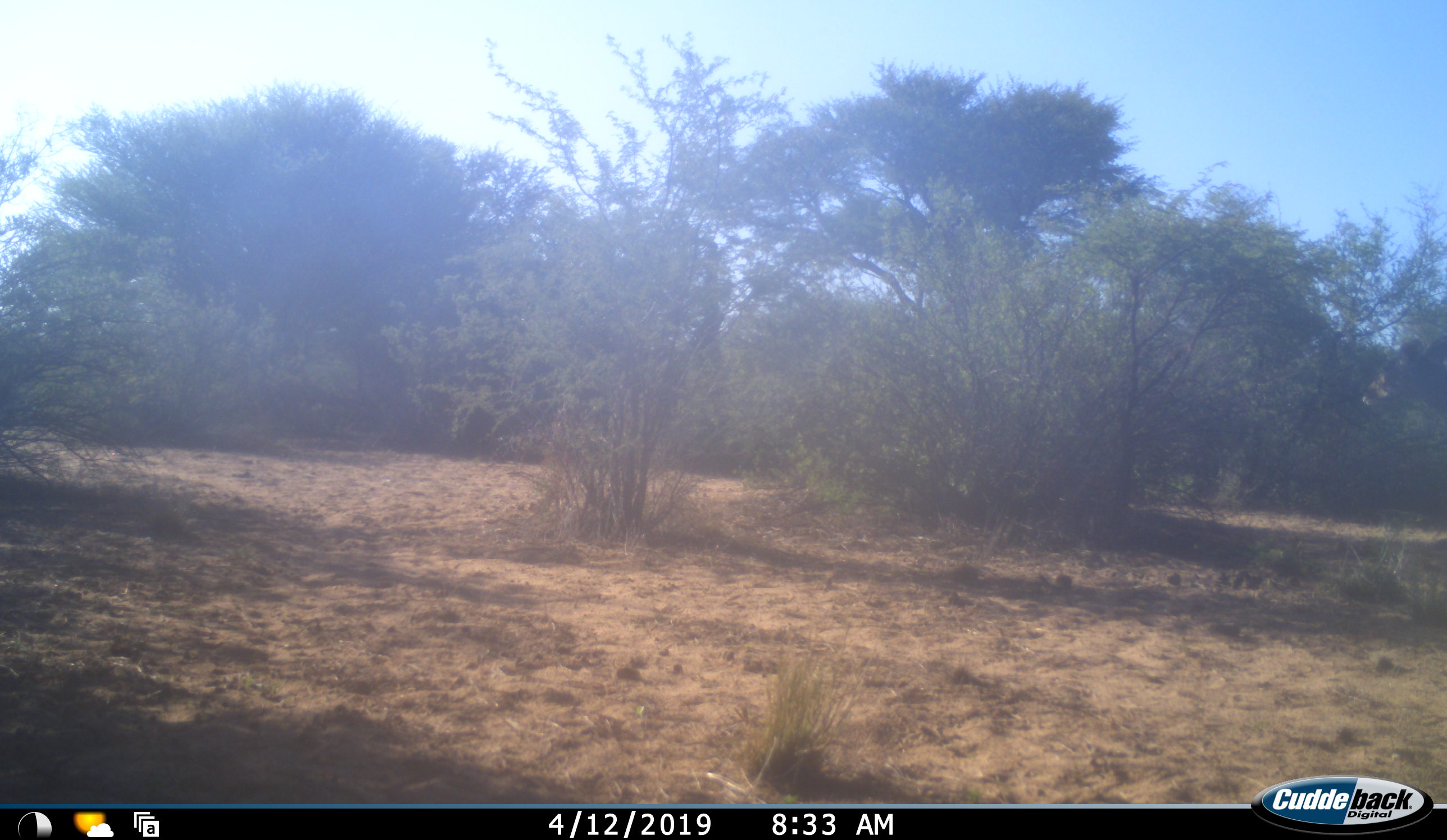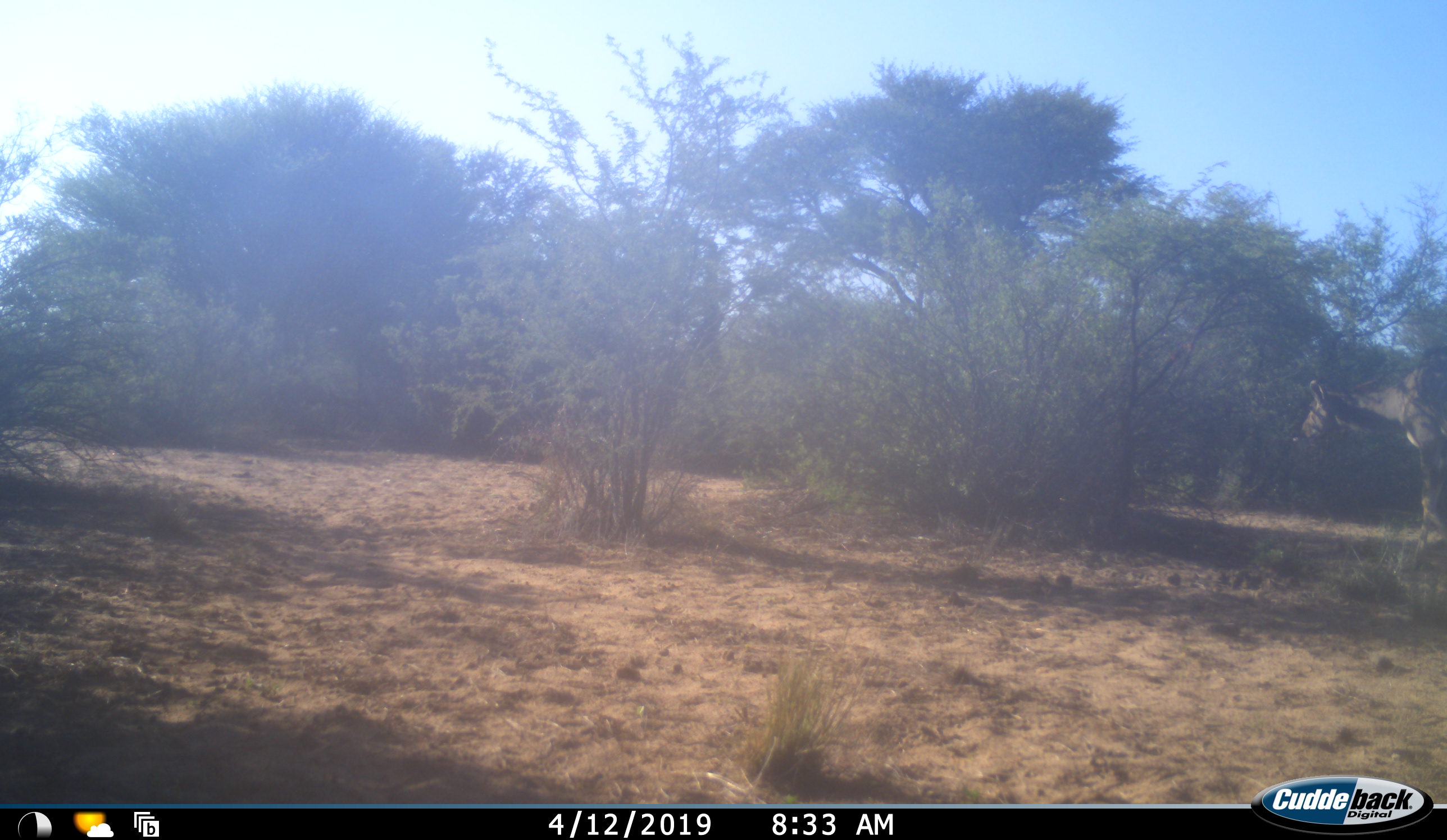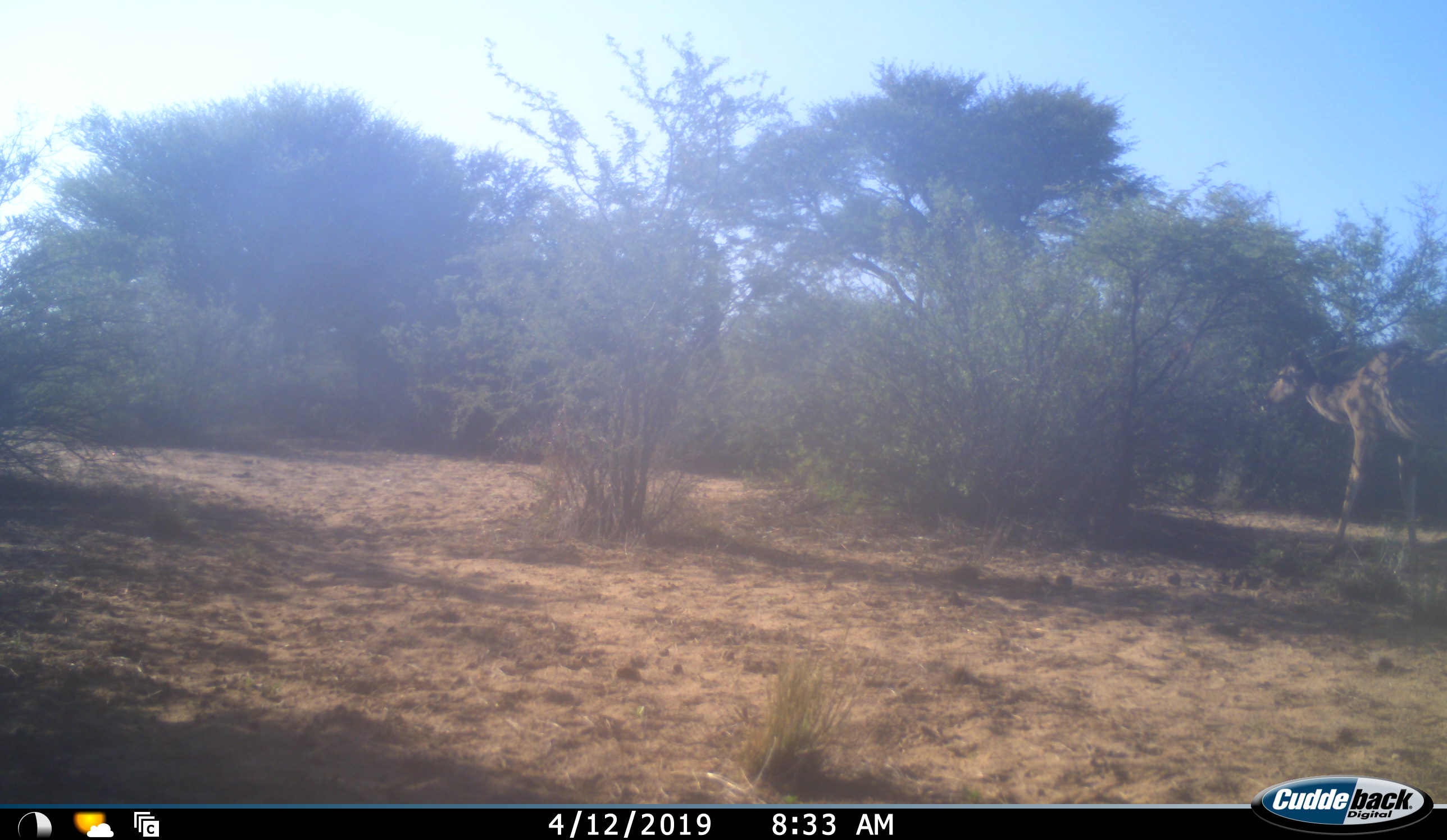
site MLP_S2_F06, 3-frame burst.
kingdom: Animalia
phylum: Chordata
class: Mammalia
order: Artiodactyla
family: Bovidae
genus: Tragelaphus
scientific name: Tragelaphus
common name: kudu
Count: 1.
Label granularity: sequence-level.